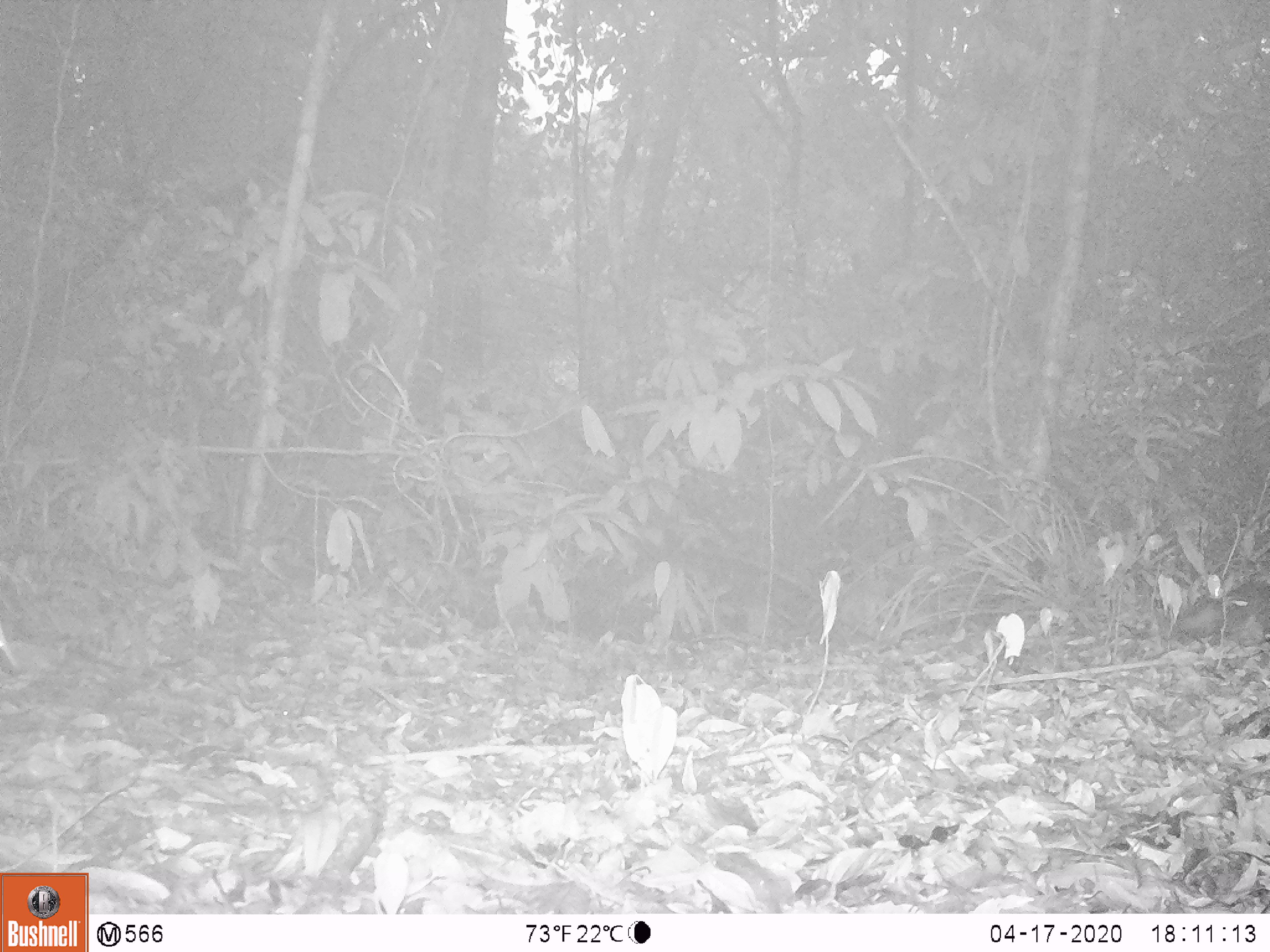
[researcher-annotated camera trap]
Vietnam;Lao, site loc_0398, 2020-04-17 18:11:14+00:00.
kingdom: Animalia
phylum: Chordata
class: Mammalia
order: Rodentia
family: Sciuridae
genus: Dremomys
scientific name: Dremomys rufigenis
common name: red-cheeked squirrel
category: red cheeked squirrel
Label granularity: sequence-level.